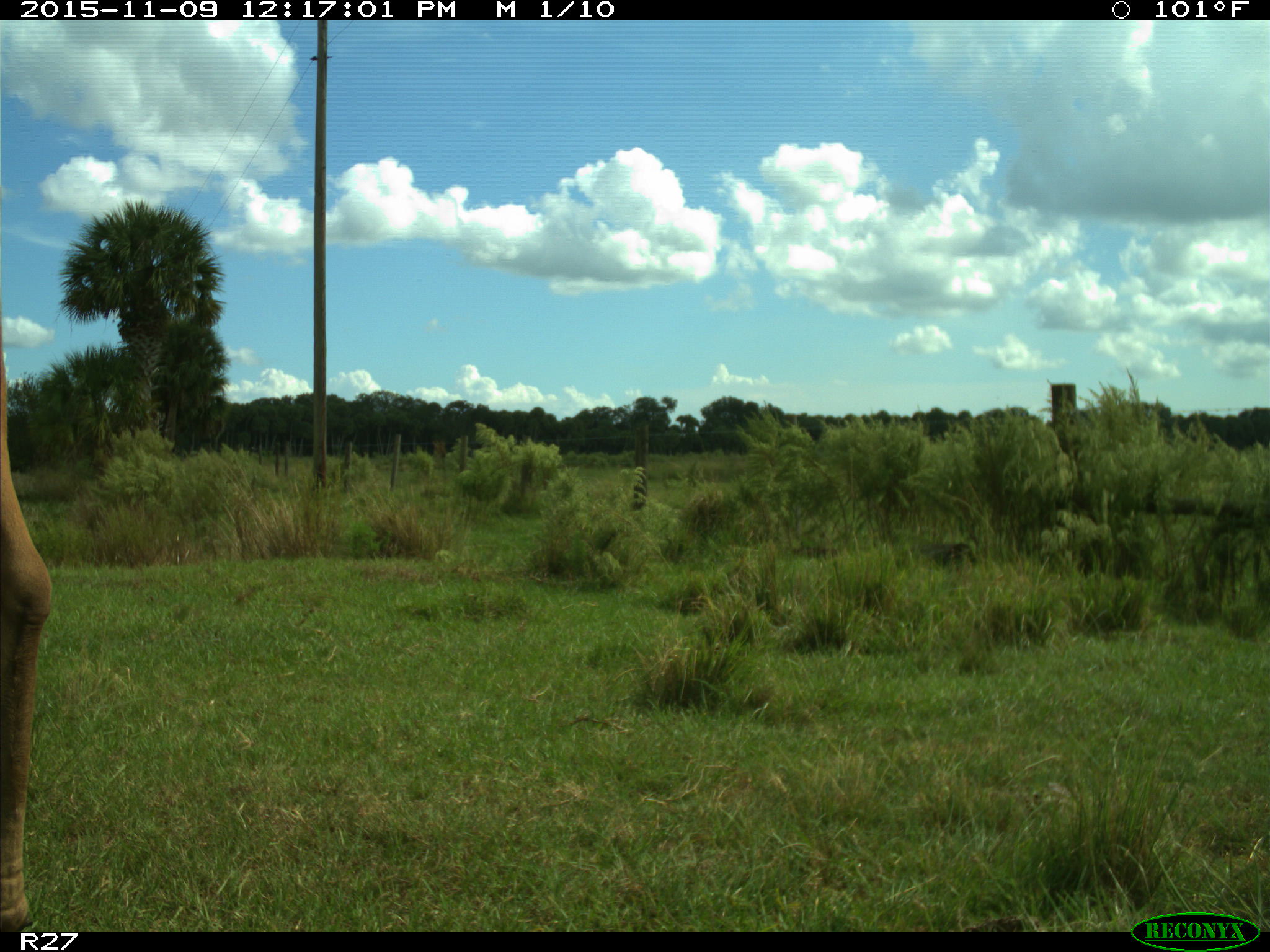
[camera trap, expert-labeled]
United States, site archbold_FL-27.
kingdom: Animalia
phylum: Chordata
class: Mammalia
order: Artiodactyla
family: Bovidae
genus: Bos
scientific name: Bos taurus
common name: domestic cow